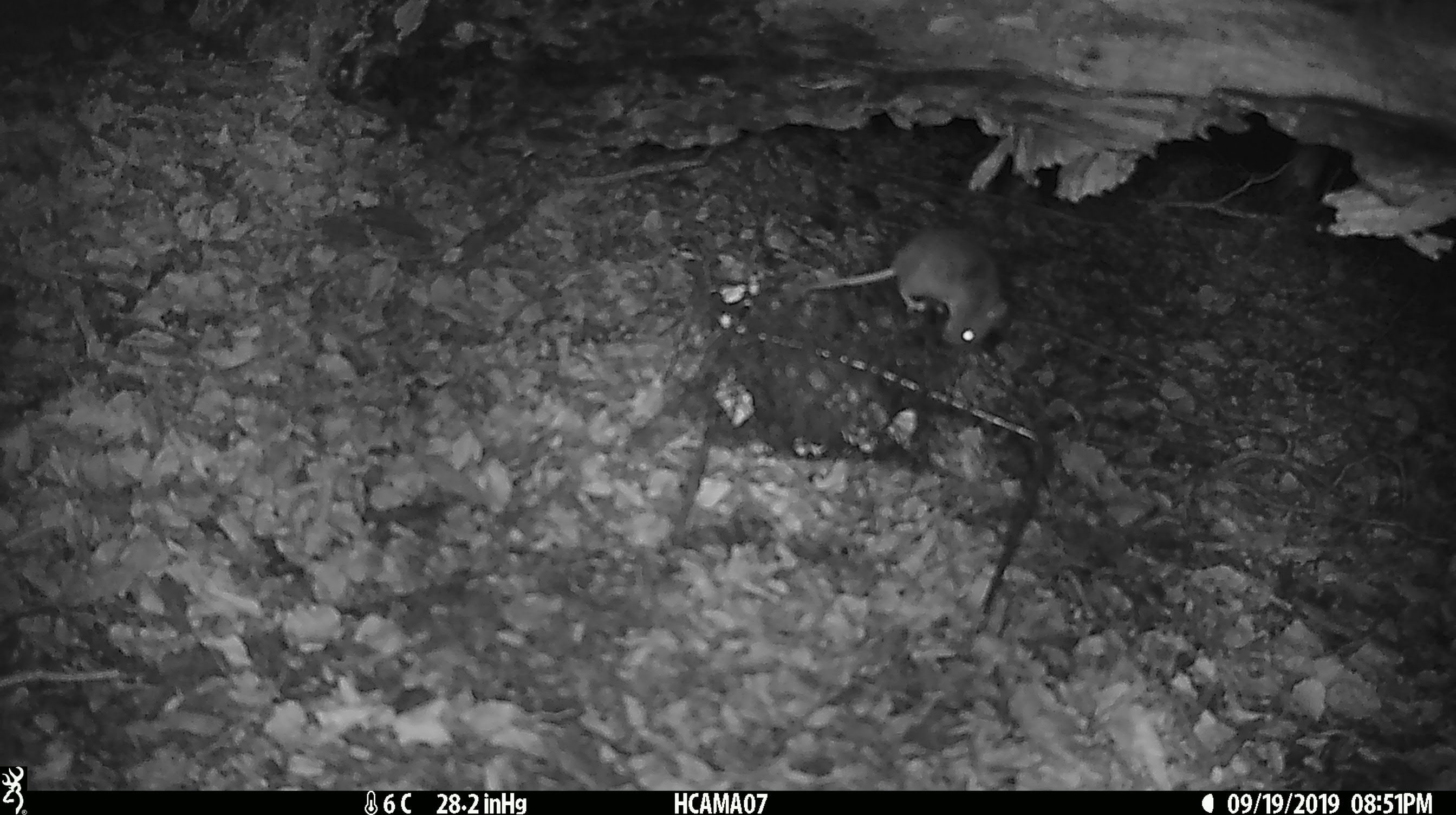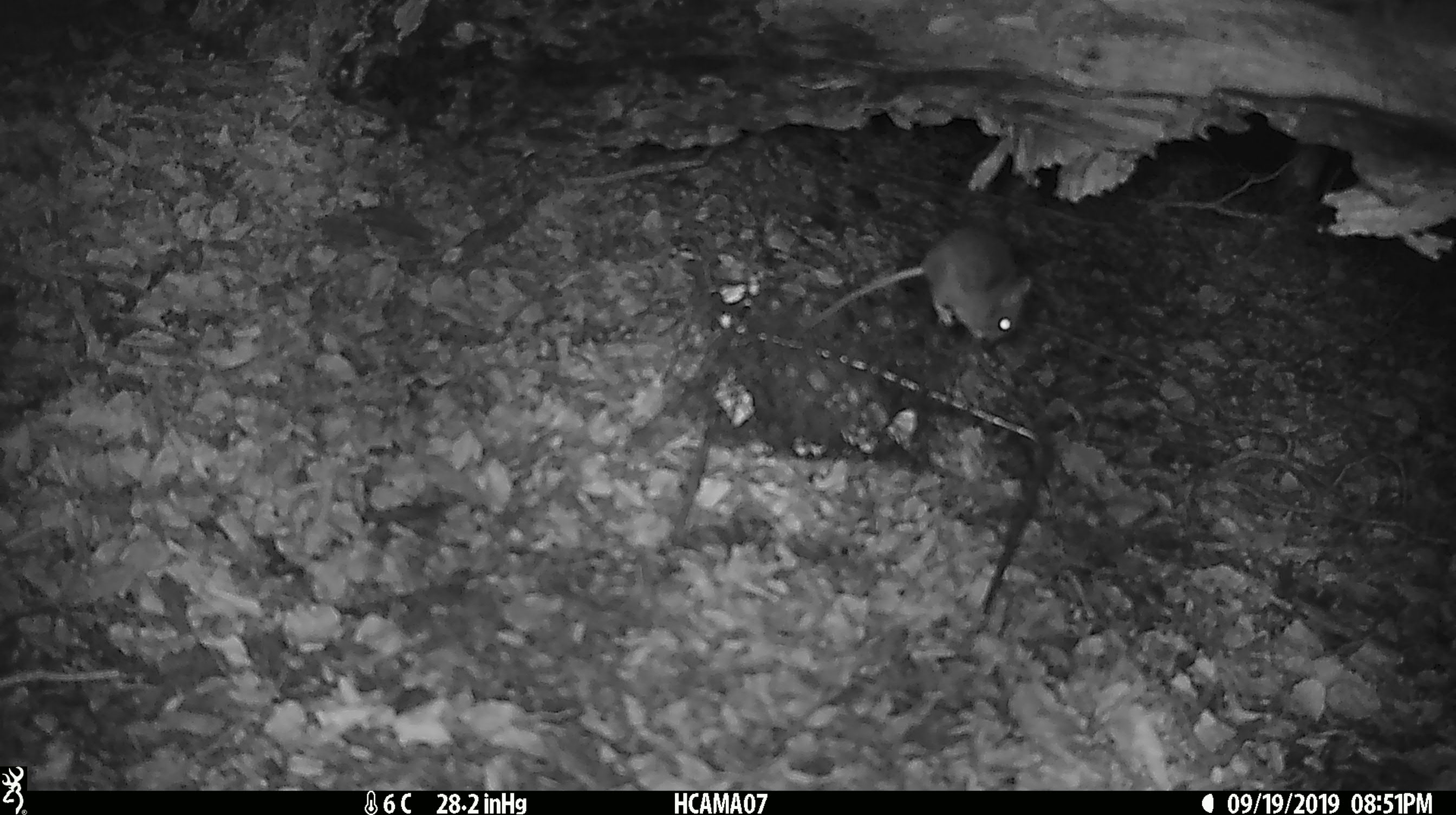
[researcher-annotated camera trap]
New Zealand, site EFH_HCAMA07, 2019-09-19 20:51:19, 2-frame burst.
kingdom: Animalia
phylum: Chordata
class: Mammalia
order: Rodentia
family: Muridae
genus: Mus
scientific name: Mus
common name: mouse